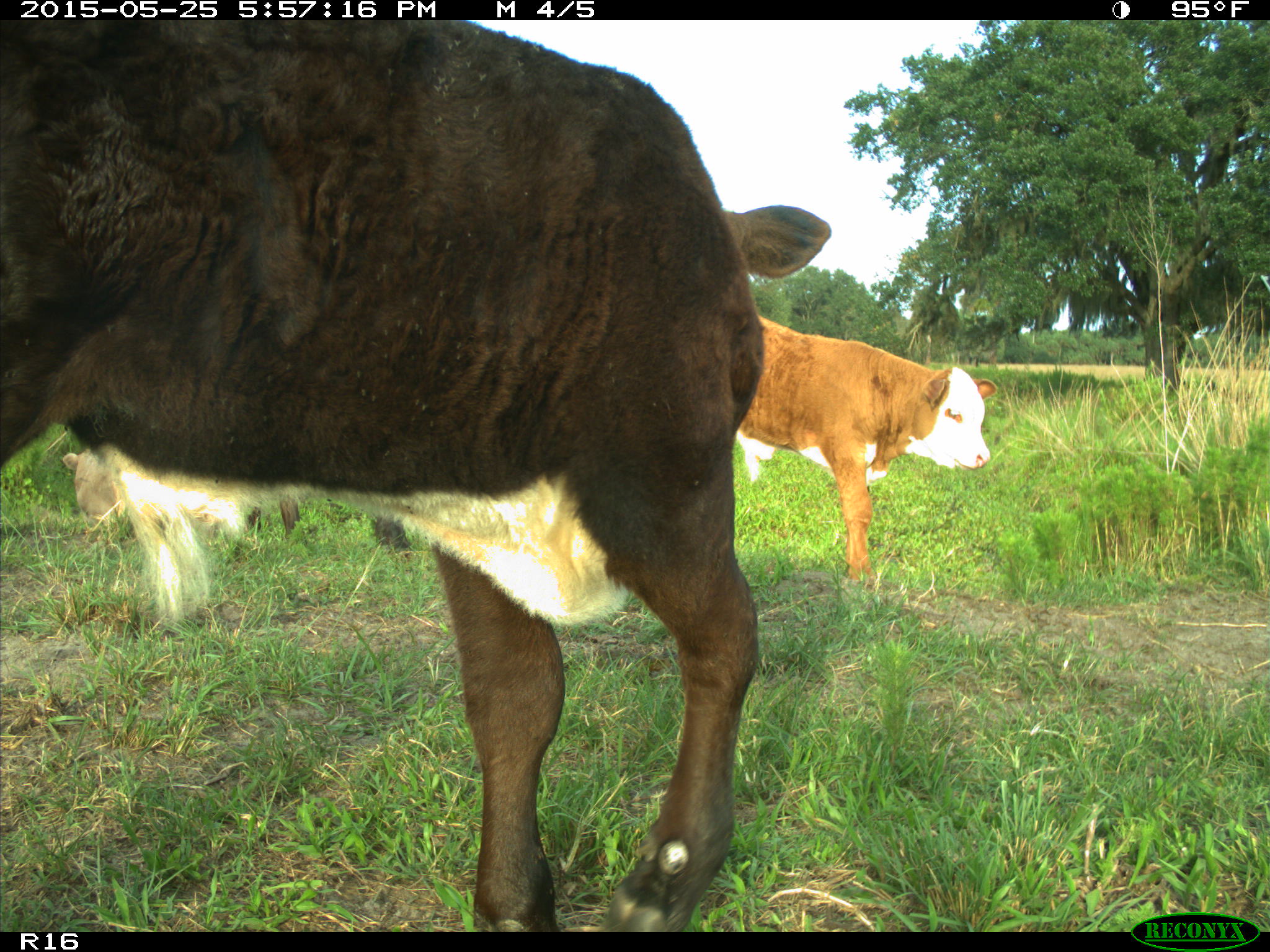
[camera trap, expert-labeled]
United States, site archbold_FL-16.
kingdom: Animalia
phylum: Chordata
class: Mammalia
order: Artiodactyla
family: Bovidae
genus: Bos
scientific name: Bos taurus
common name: domestic cow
Bos taurus (domestic cow).